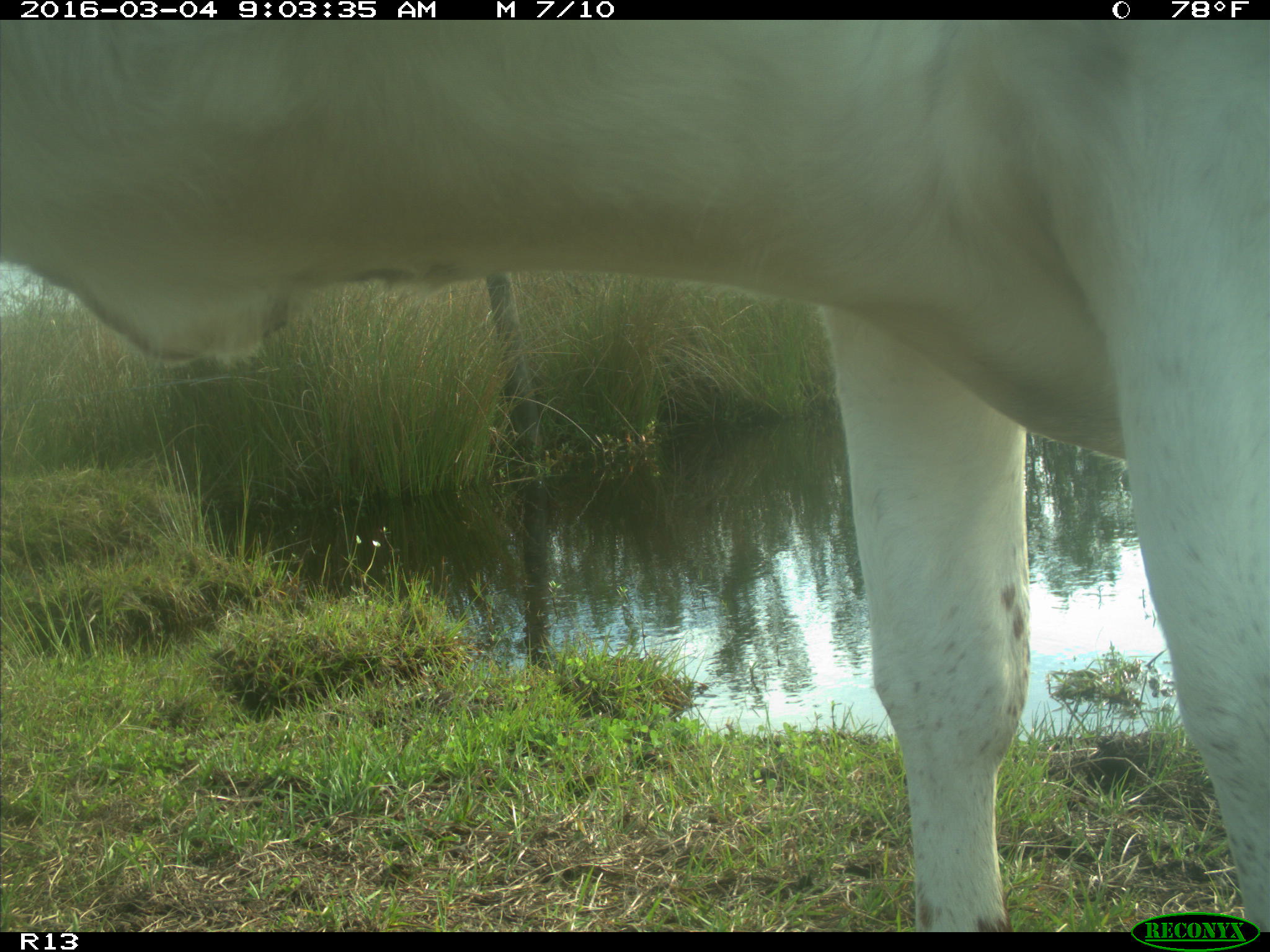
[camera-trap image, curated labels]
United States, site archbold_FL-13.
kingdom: Animalia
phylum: Chordata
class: Mammalia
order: Artiodactyla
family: Bovidae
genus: Bos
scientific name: Bos taurus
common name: domestic cow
Bos taurus (domestic cow).